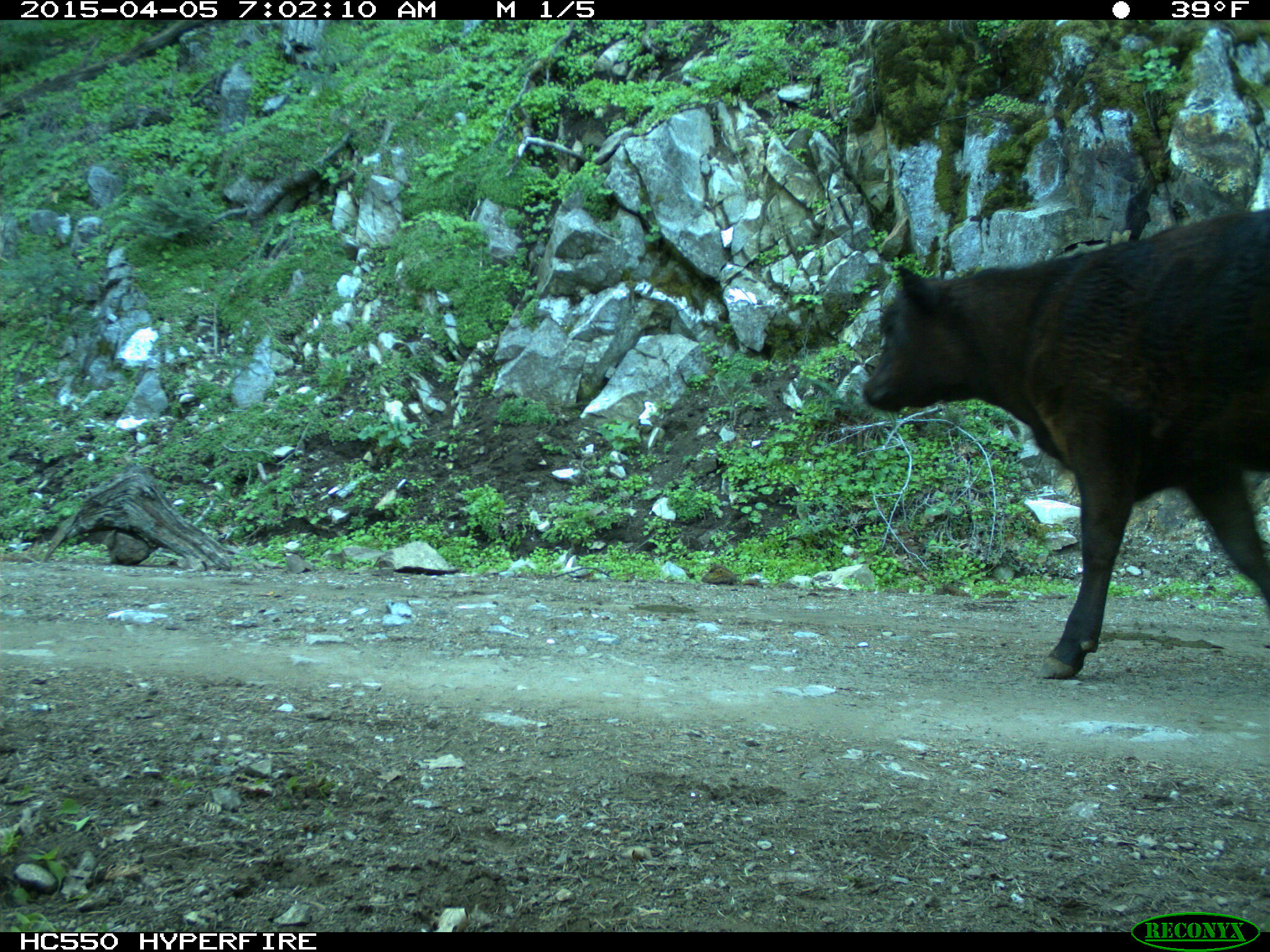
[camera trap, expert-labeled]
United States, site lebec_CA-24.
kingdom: Animalia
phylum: Chordata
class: Mammalia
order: Artiodactyla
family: Bovidae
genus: Bos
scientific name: Bos taurus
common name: domestic cow